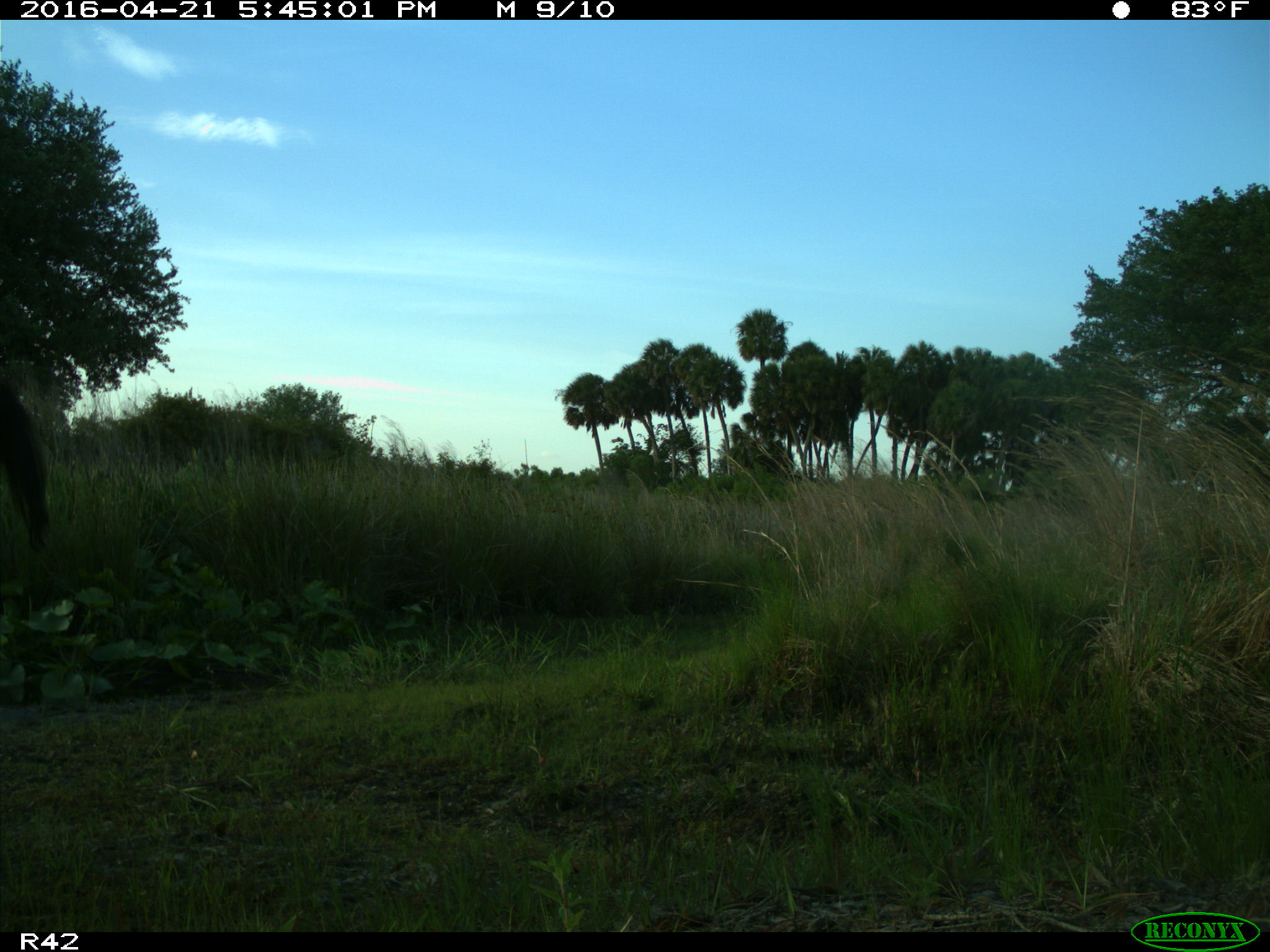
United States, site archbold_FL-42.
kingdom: Animalia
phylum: Chordata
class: Mammalia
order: Artiodactyla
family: Bovidae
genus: Bos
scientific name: Bos taurus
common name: domestic cow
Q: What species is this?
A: Bos taurus (domestic cow).